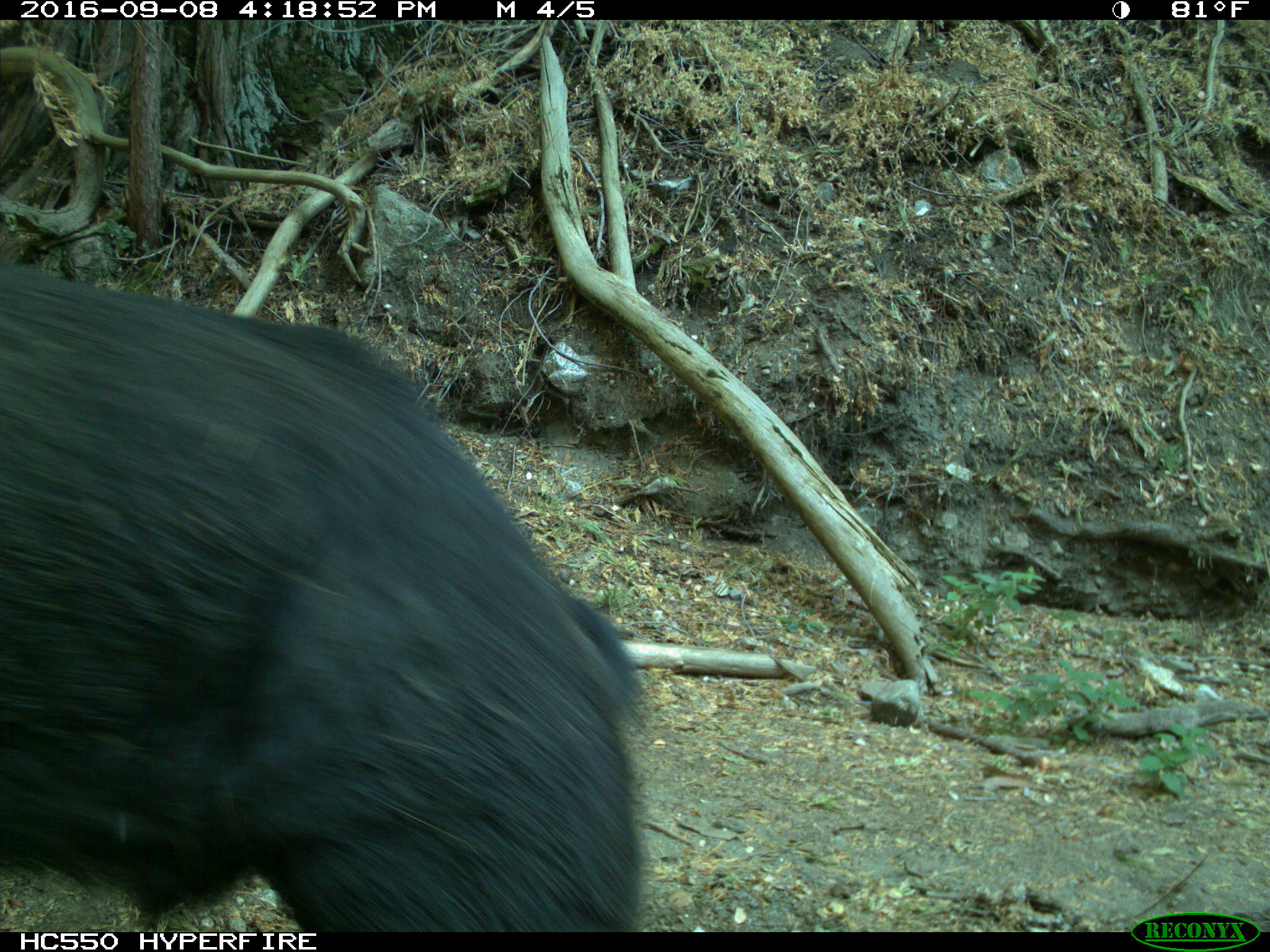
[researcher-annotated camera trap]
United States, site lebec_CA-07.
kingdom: Animalia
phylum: Chordata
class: Mammalia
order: Artiodactyla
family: Suidae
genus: Sus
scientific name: Sus scrofa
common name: wild boar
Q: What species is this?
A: Sus scrofa (wild boar).